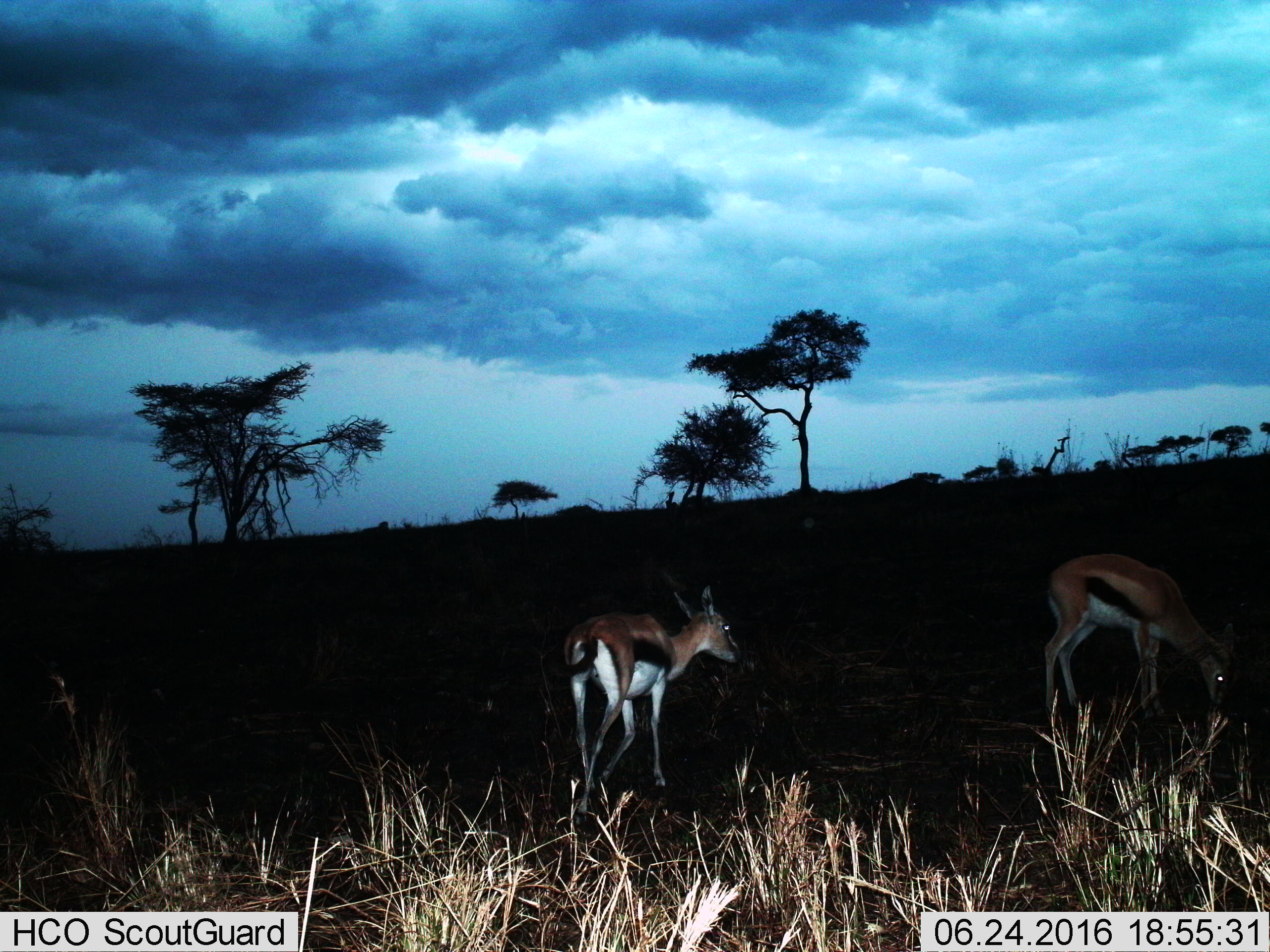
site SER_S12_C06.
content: unidentified animal